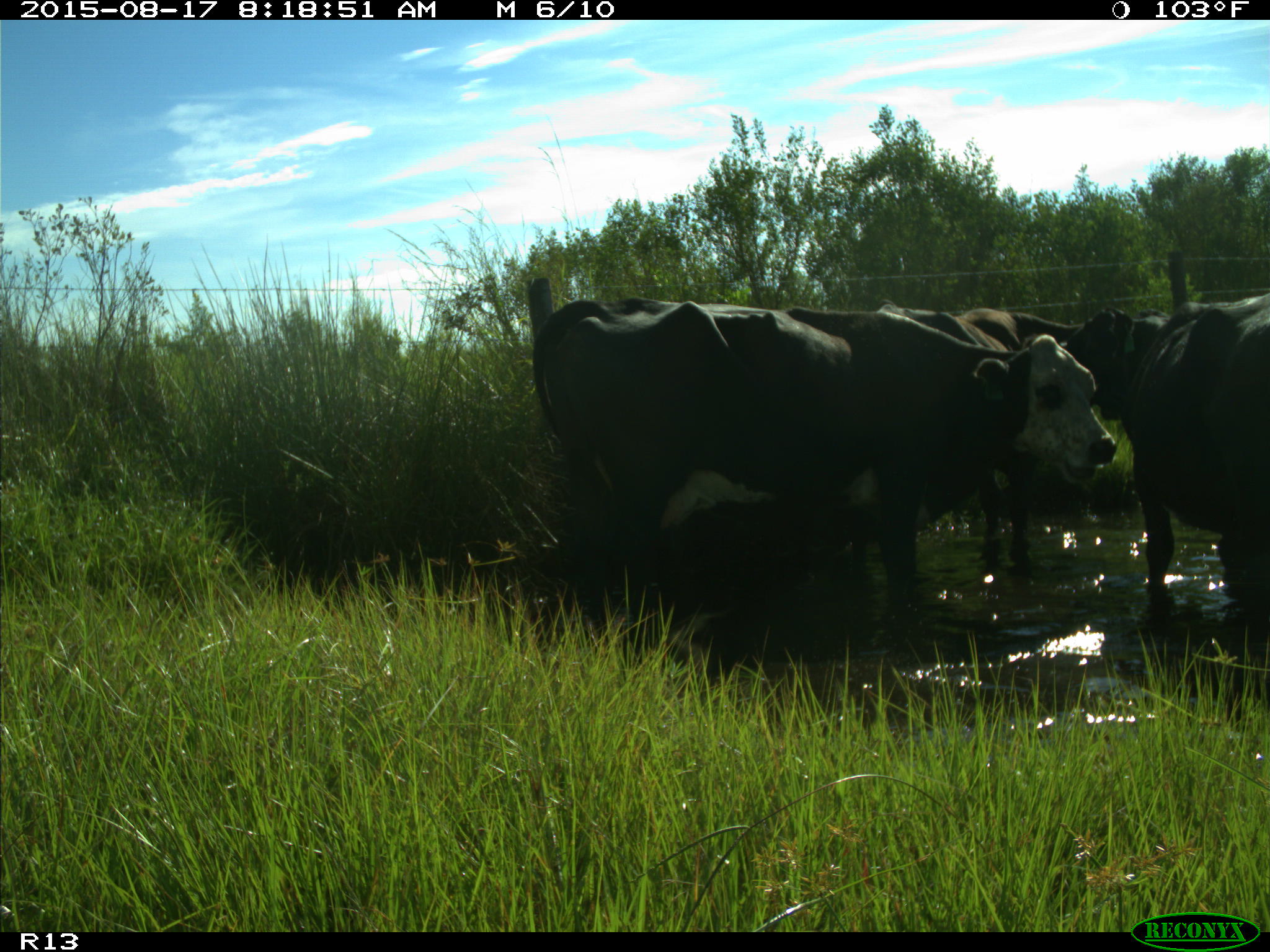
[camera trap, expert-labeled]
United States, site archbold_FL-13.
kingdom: Animalia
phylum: Chordata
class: Mammalia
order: Artiodactyla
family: Bovidae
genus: Bos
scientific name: Bos taurus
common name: domestic cow